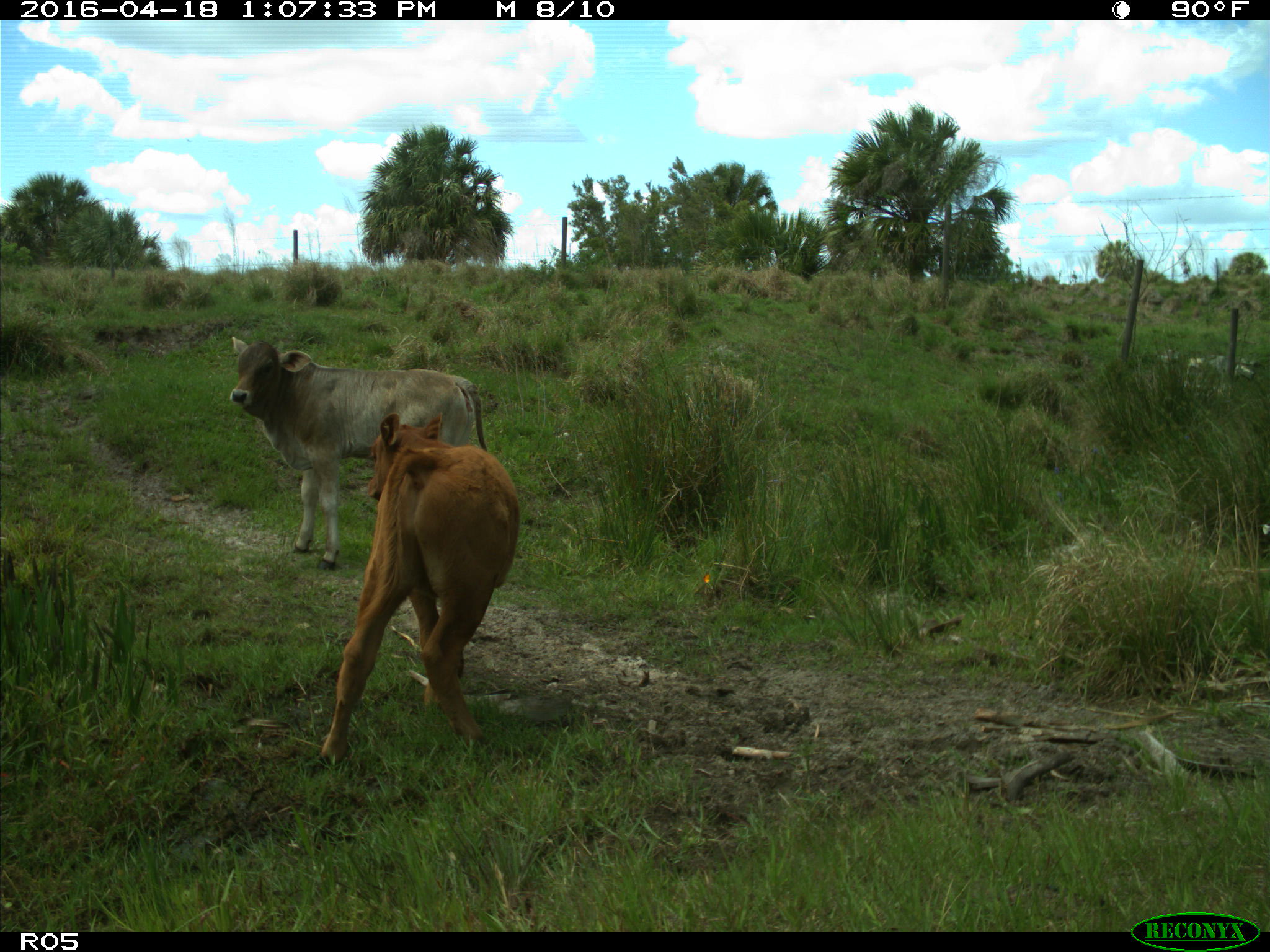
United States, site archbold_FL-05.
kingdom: Animalia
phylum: Chordata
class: Mammalia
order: Artiodactyla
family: Bovidae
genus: Bos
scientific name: Bos taurus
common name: domestic cow